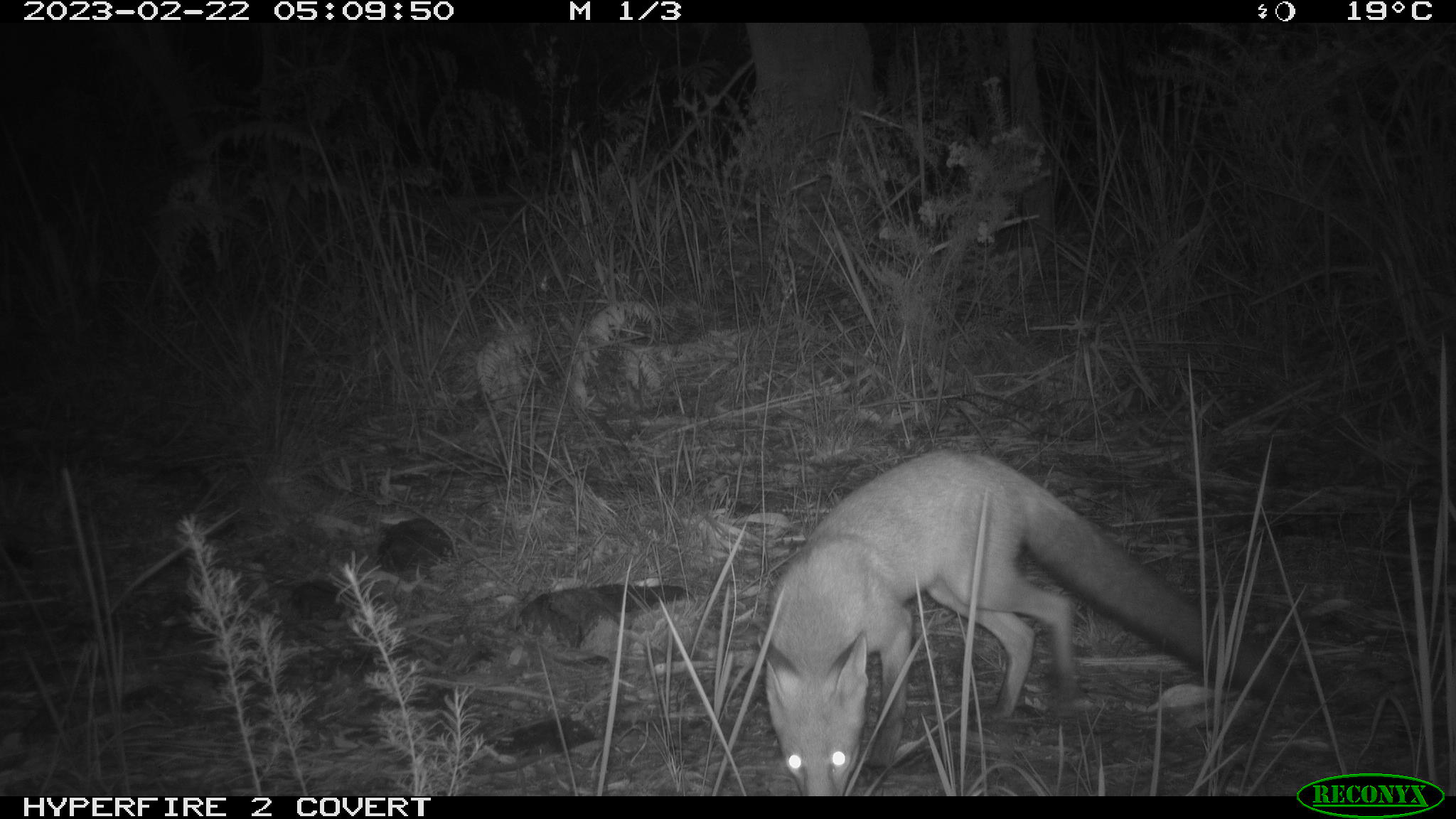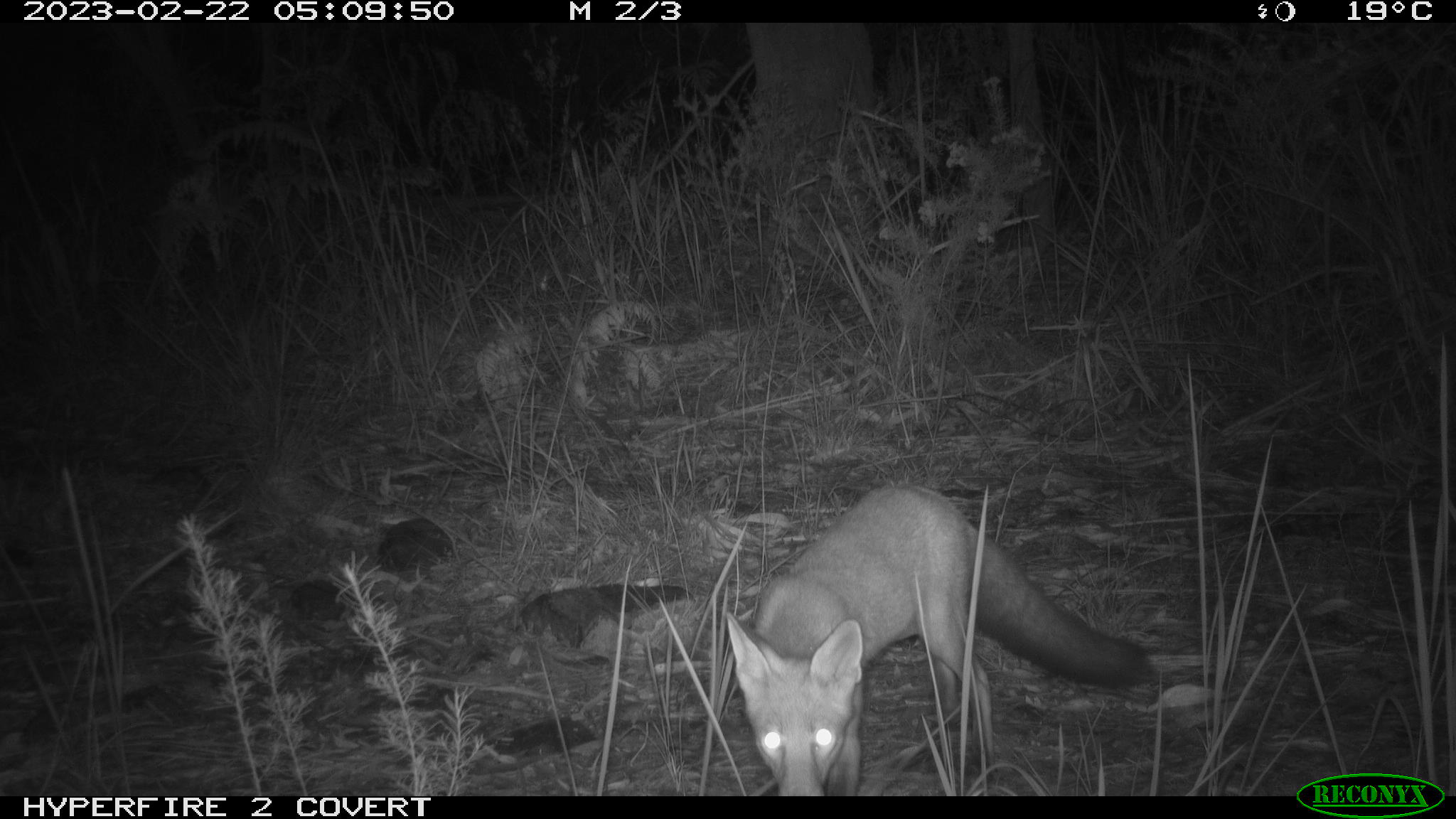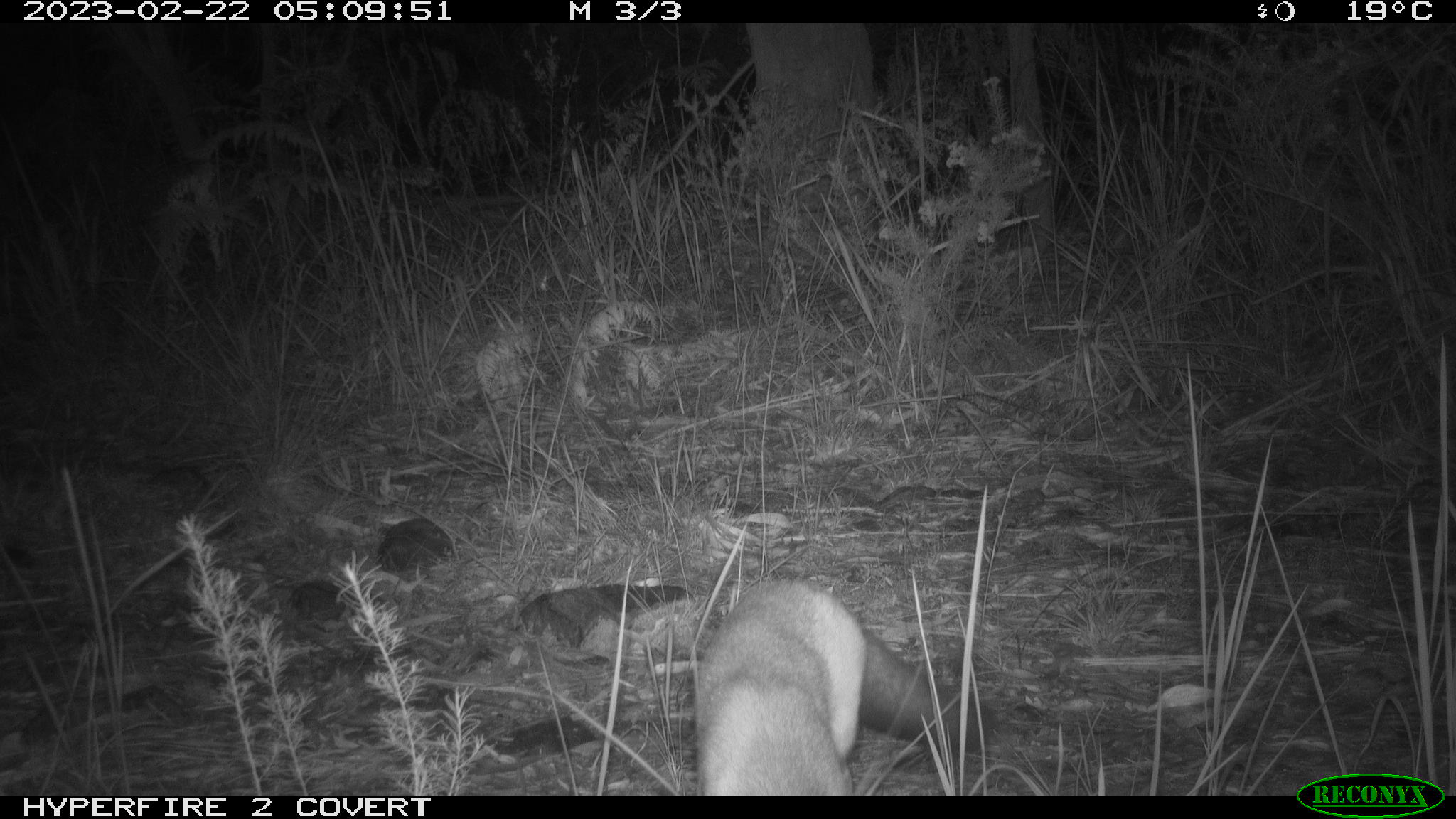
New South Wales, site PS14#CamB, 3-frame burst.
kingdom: Animalia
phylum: Chordata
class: Mammalia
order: Carnivora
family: Canidae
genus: Vulpes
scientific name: Vulpes vulpes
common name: red fox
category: fox